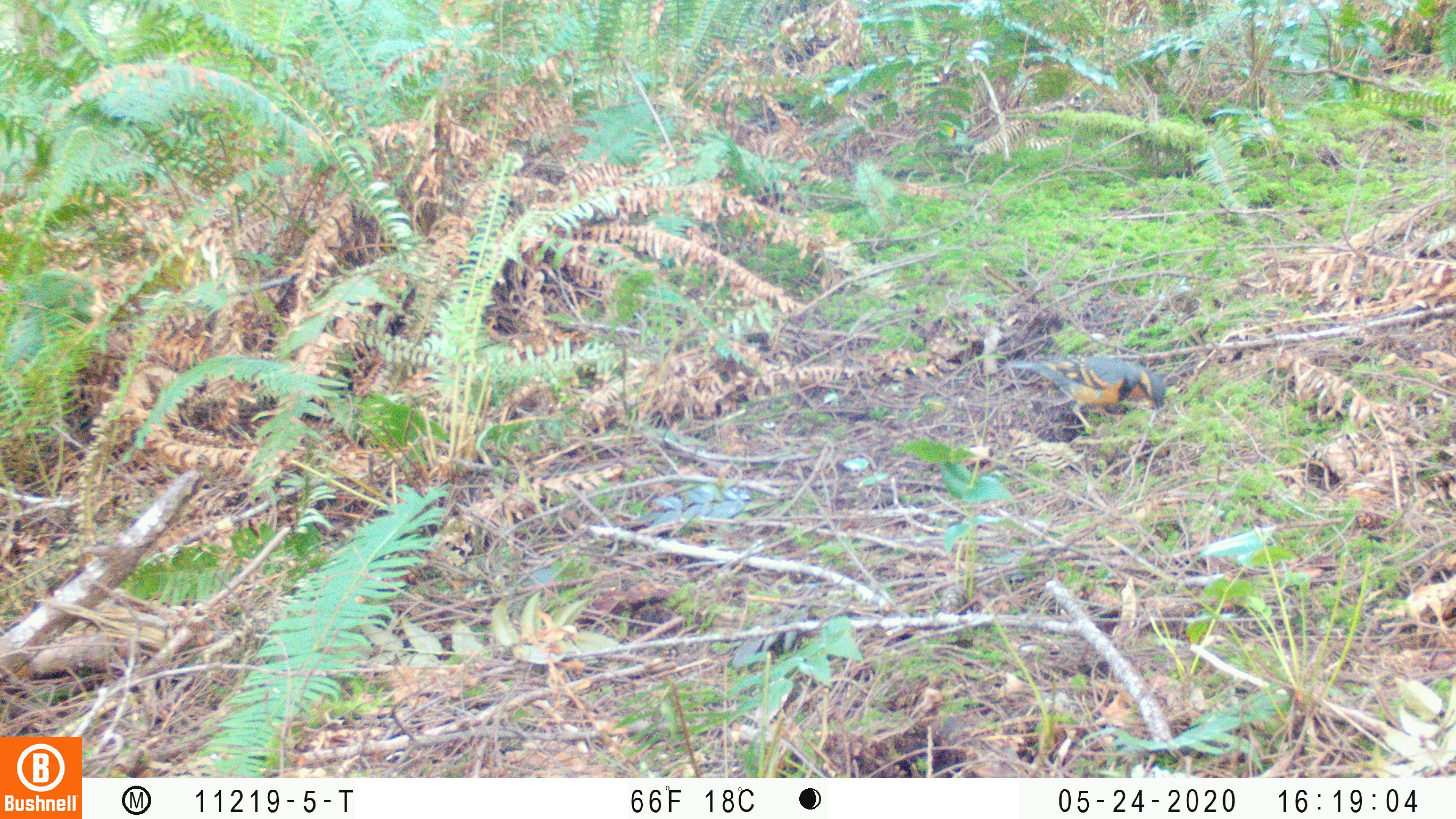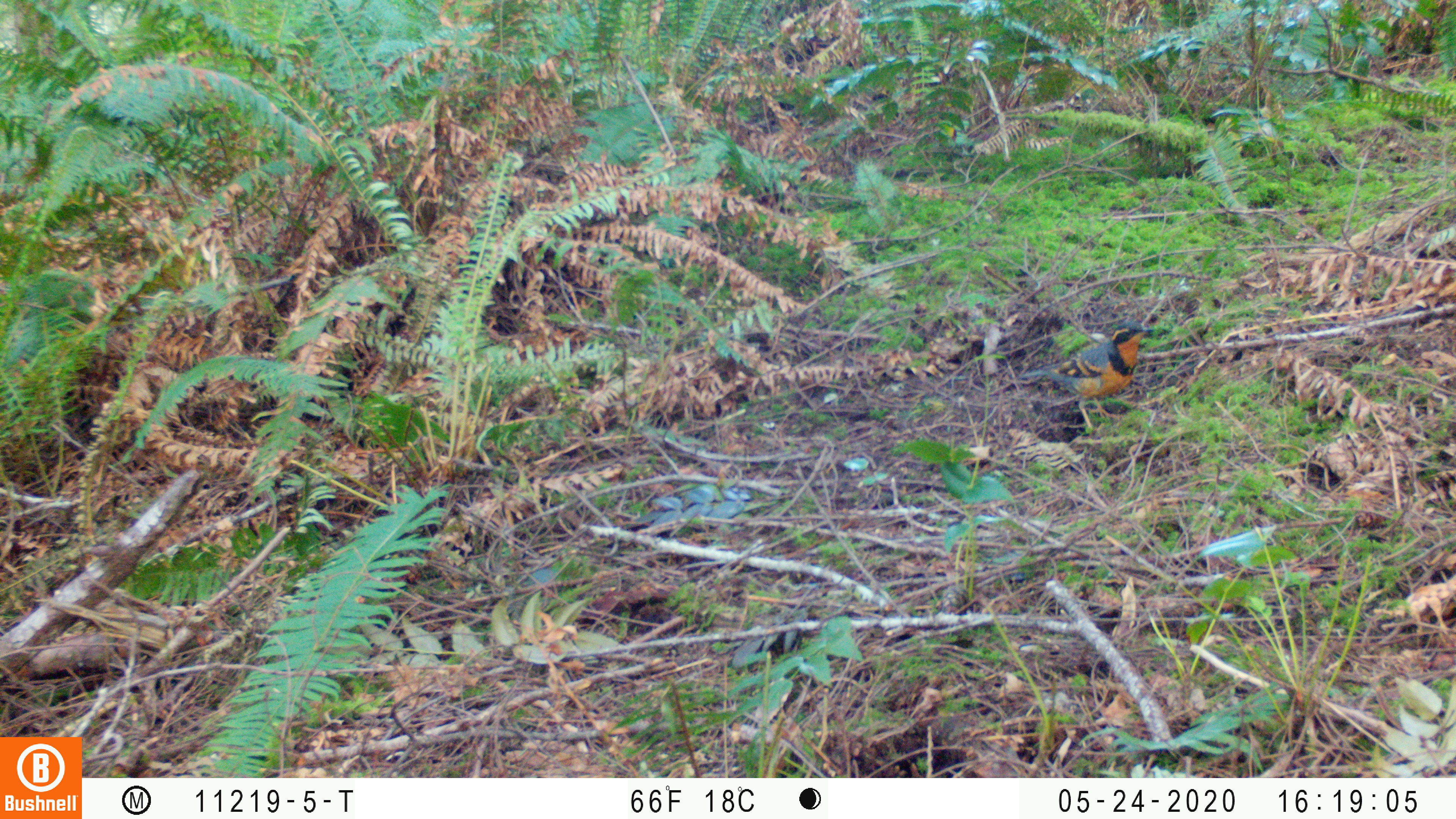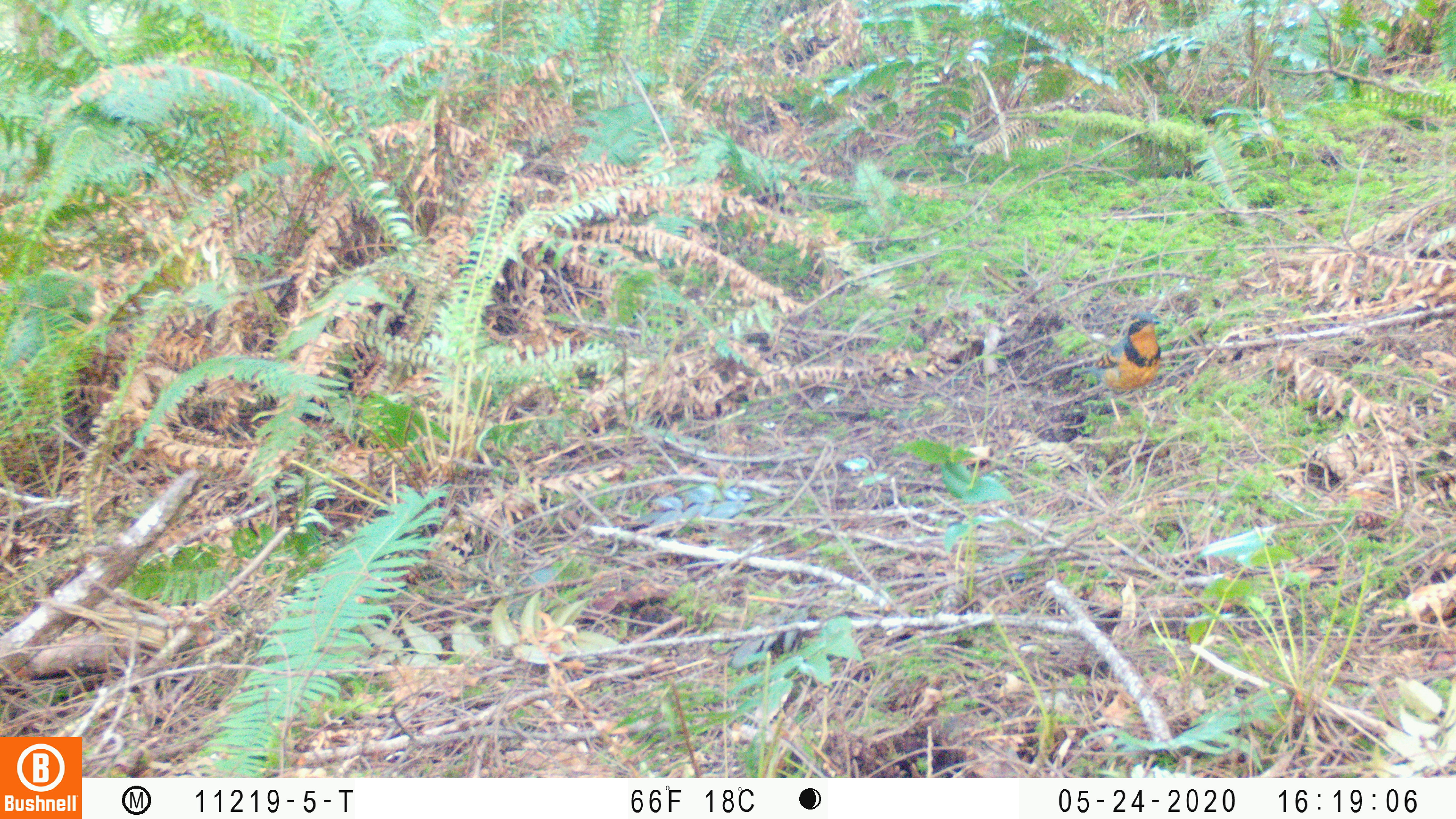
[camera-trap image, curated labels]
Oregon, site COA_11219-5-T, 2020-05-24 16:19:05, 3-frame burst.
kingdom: Animalia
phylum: Chordata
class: Aves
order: Passeriformes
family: Turdidae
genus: Ixoreus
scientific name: Ixoreus naevius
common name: varied thrush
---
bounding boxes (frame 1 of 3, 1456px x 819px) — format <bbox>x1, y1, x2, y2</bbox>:
varied thrush: <bbox>999, 350, 1169, 430</bbox>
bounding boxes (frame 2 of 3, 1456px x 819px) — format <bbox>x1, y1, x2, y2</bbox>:
varied thrush: <bbox>1015, 320, 1151, 427</bbox>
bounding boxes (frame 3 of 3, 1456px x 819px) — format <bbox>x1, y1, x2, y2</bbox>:
varied thrush: <bbox>1076, 310, 1165, 430</bbox>